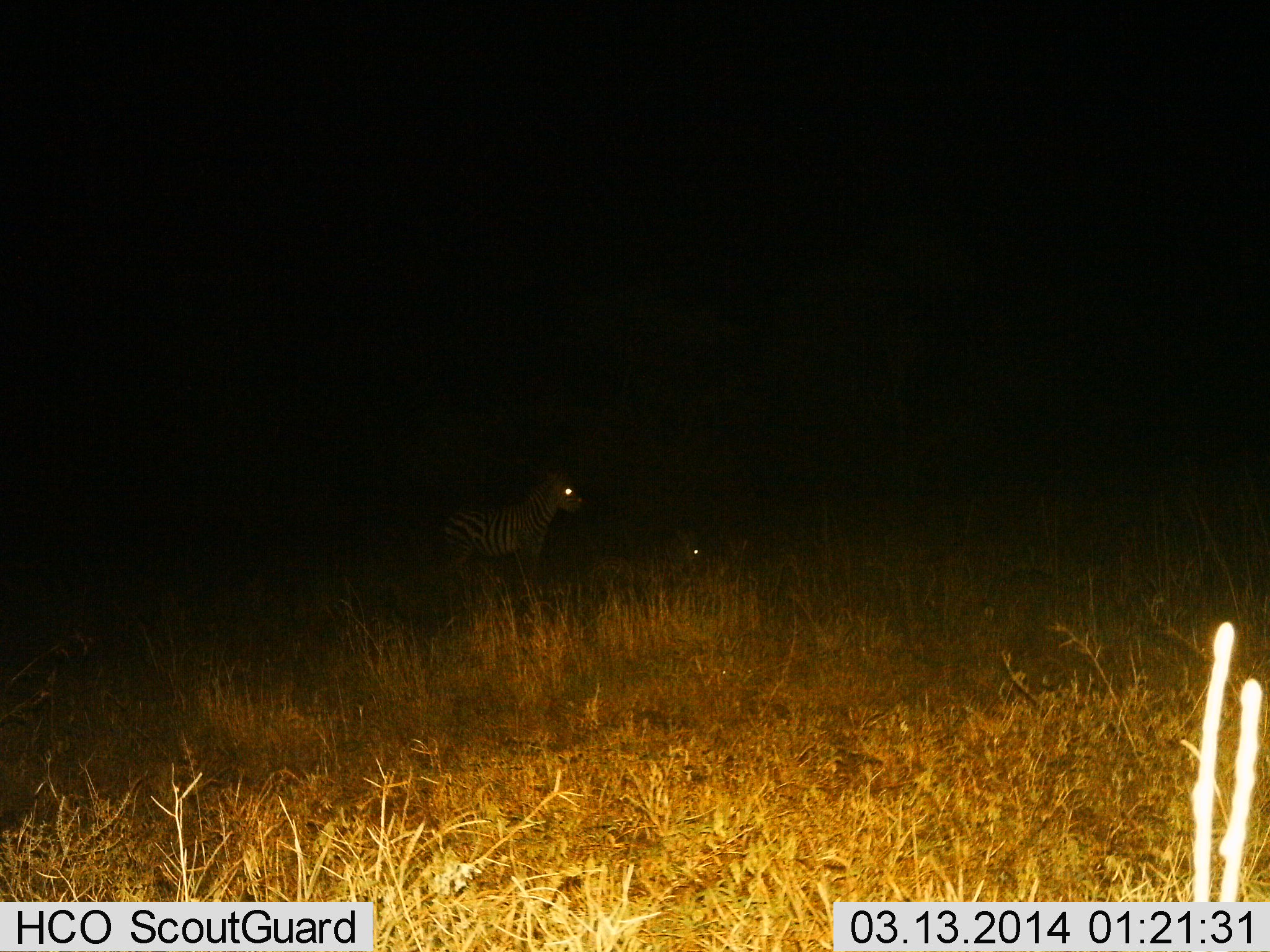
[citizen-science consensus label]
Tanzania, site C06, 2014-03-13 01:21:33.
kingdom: Animalia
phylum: Chordata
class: Mammalia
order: Perissodactyla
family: Equidae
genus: Equus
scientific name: Equus quagga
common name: plains zebra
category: zebra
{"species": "zebra (plains zebra) (Equus quagga)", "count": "2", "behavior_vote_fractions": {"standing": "100%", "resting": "50%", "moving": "0%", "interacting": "0%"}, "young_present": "0%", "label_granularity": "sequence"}